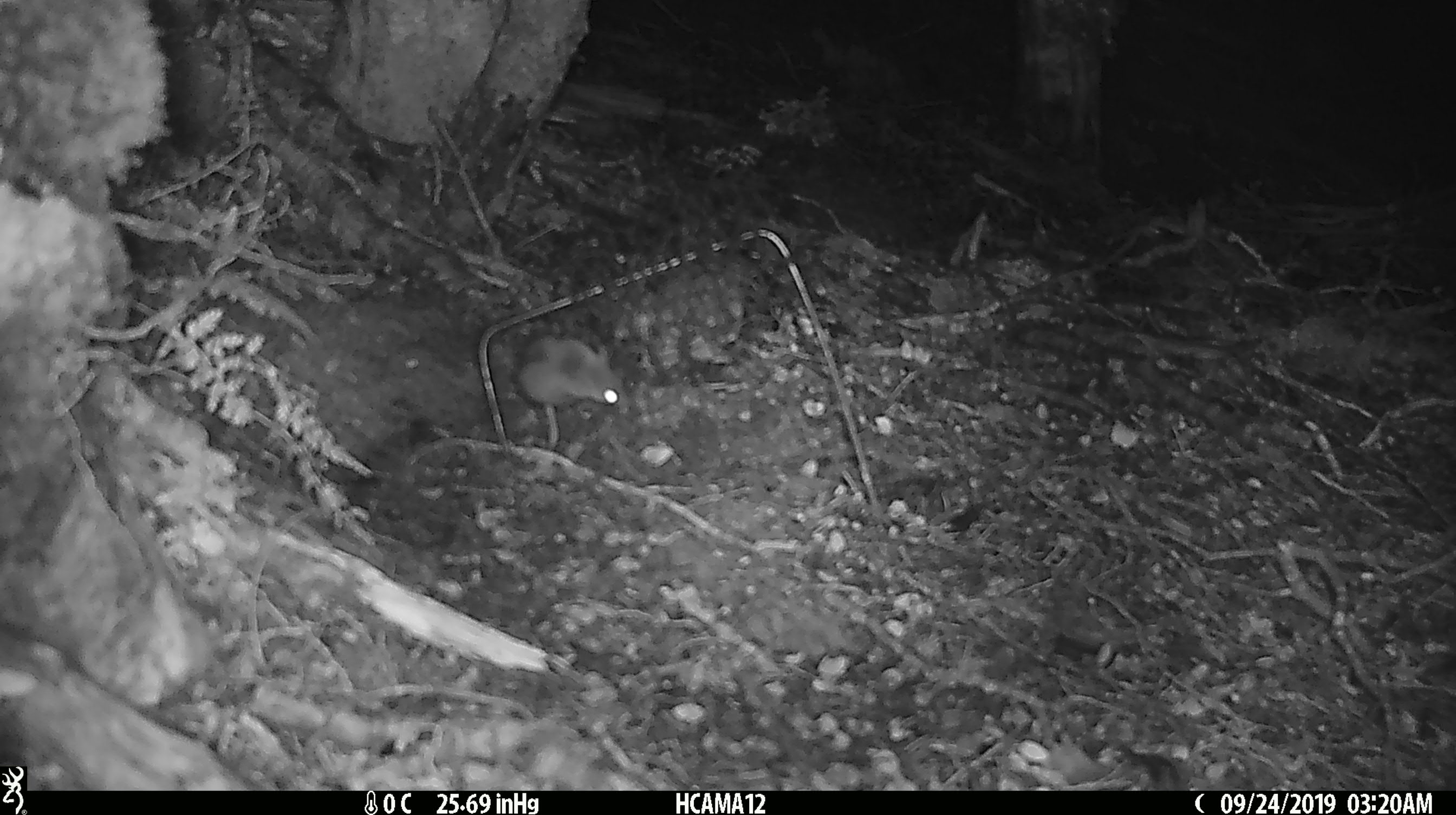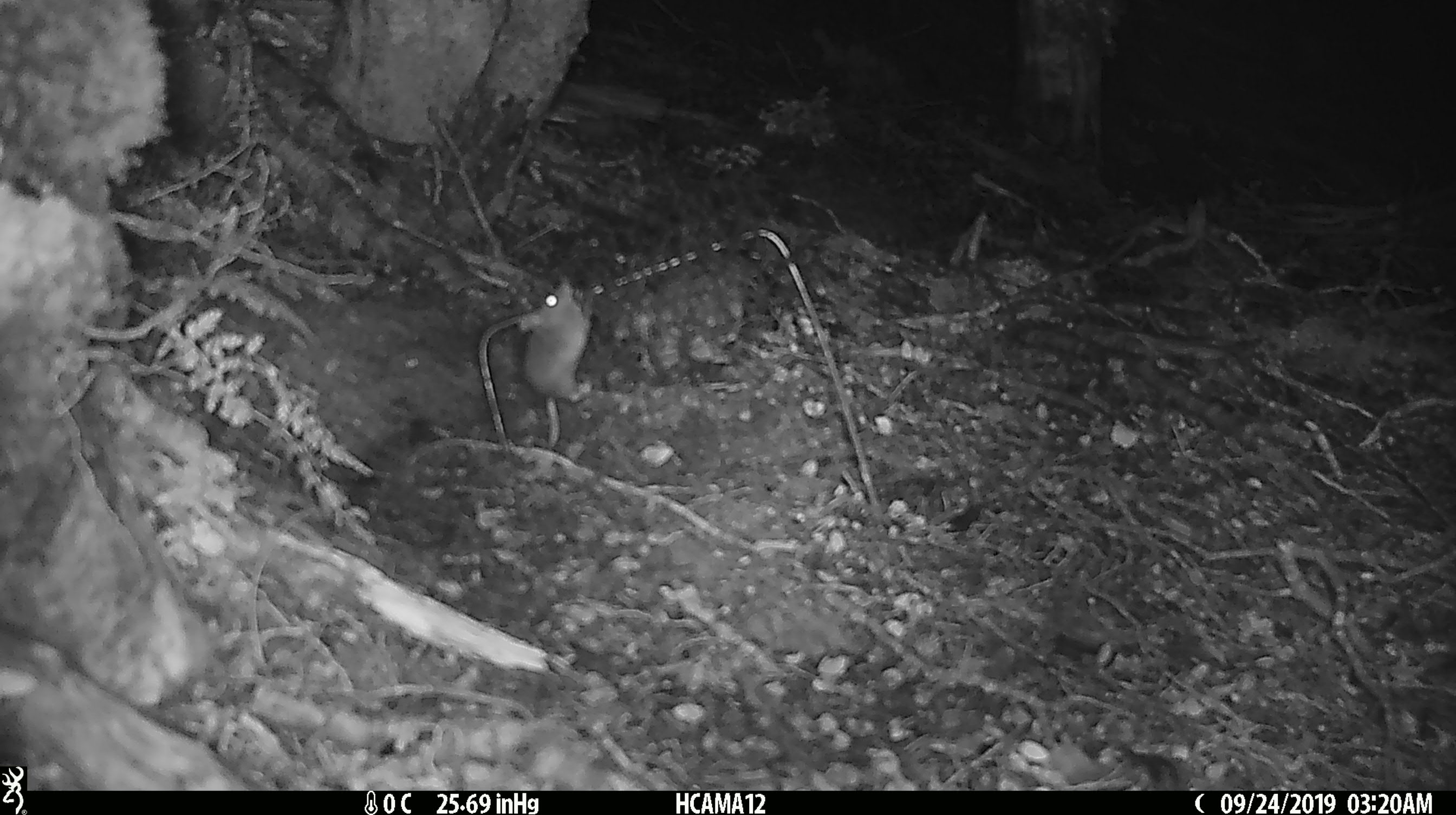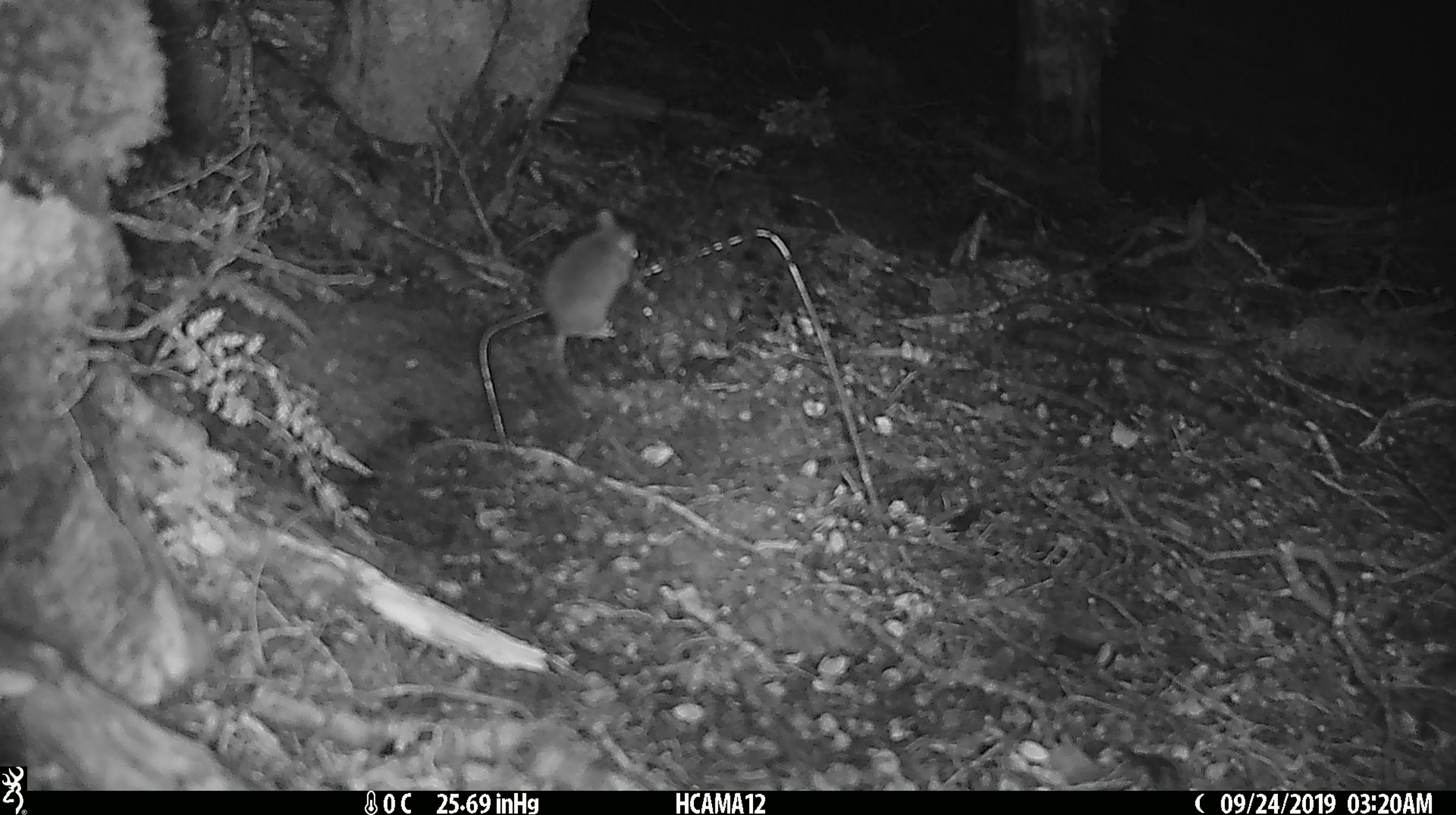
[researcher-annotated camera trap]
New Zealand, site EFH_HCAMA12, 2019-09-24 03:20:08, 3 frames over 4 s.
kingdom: Animalia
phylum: Chordata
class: Mammalia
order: Rodentia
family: Muridae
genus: Mus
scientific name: Mus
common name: mouse